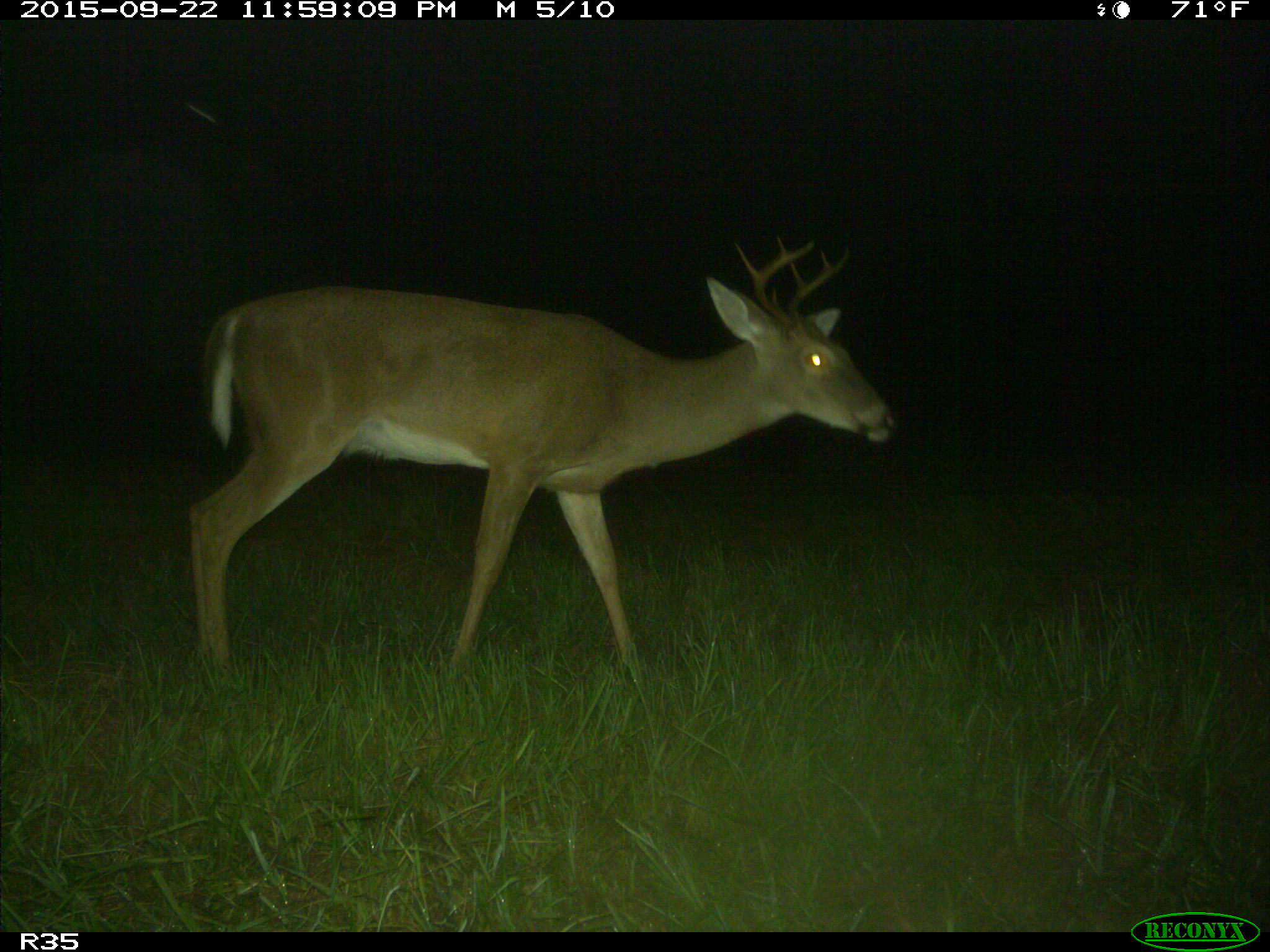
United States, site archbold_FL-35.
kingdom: Animalia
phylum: Chordata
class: Mammalia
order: Artiodactyla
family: Cervidae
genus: Odocoileus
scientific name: Odocoileus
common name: deer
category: unidentified deer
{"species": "unidentified deer (deer) (Odocoileus)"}